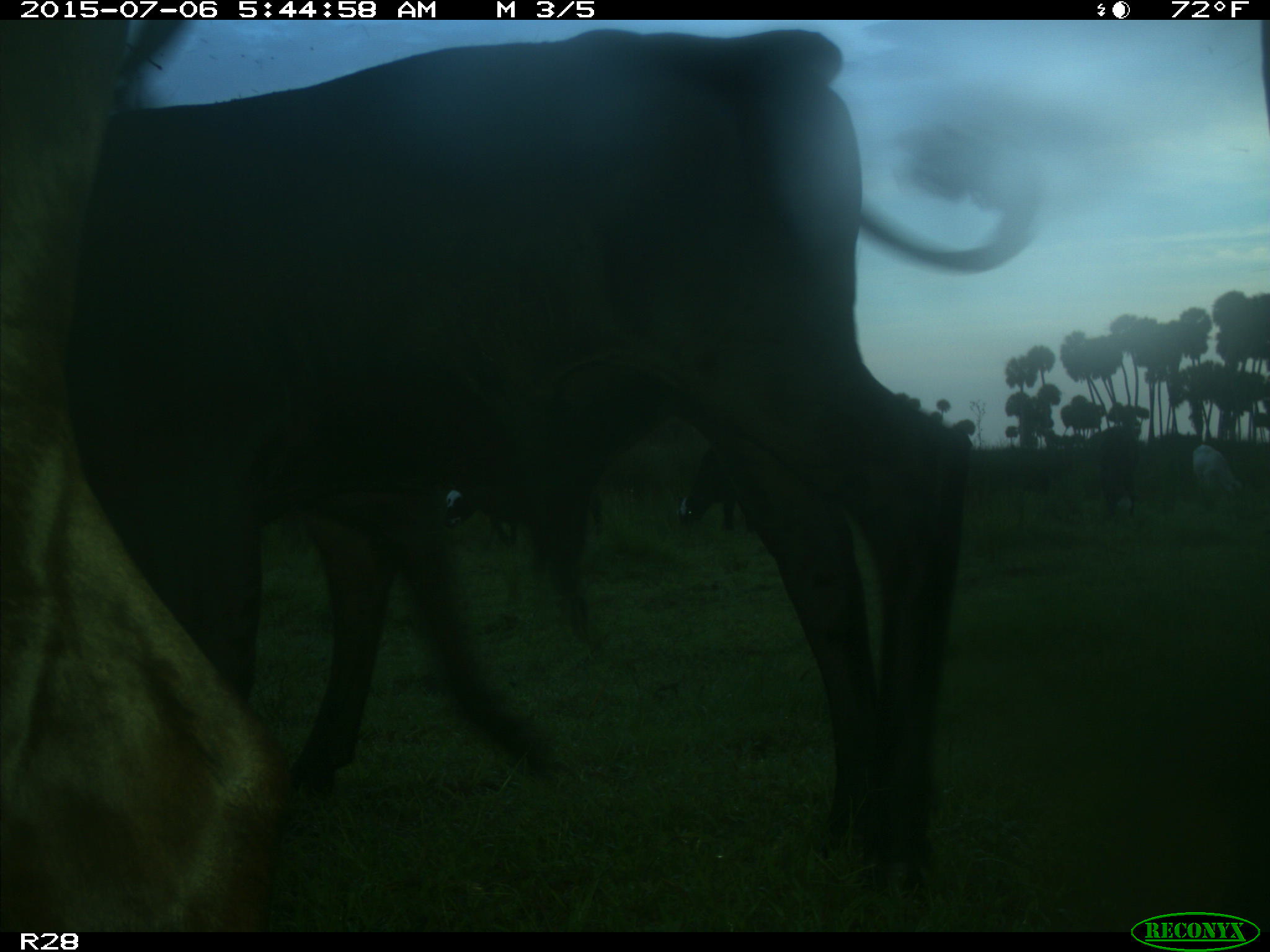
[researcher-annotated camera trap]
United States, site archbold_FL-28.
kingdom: Animalia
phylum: Chordata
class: Mammalia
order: Artiodactyla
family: Bovidae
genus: Bos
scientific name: Bos taurus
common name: domestic cow